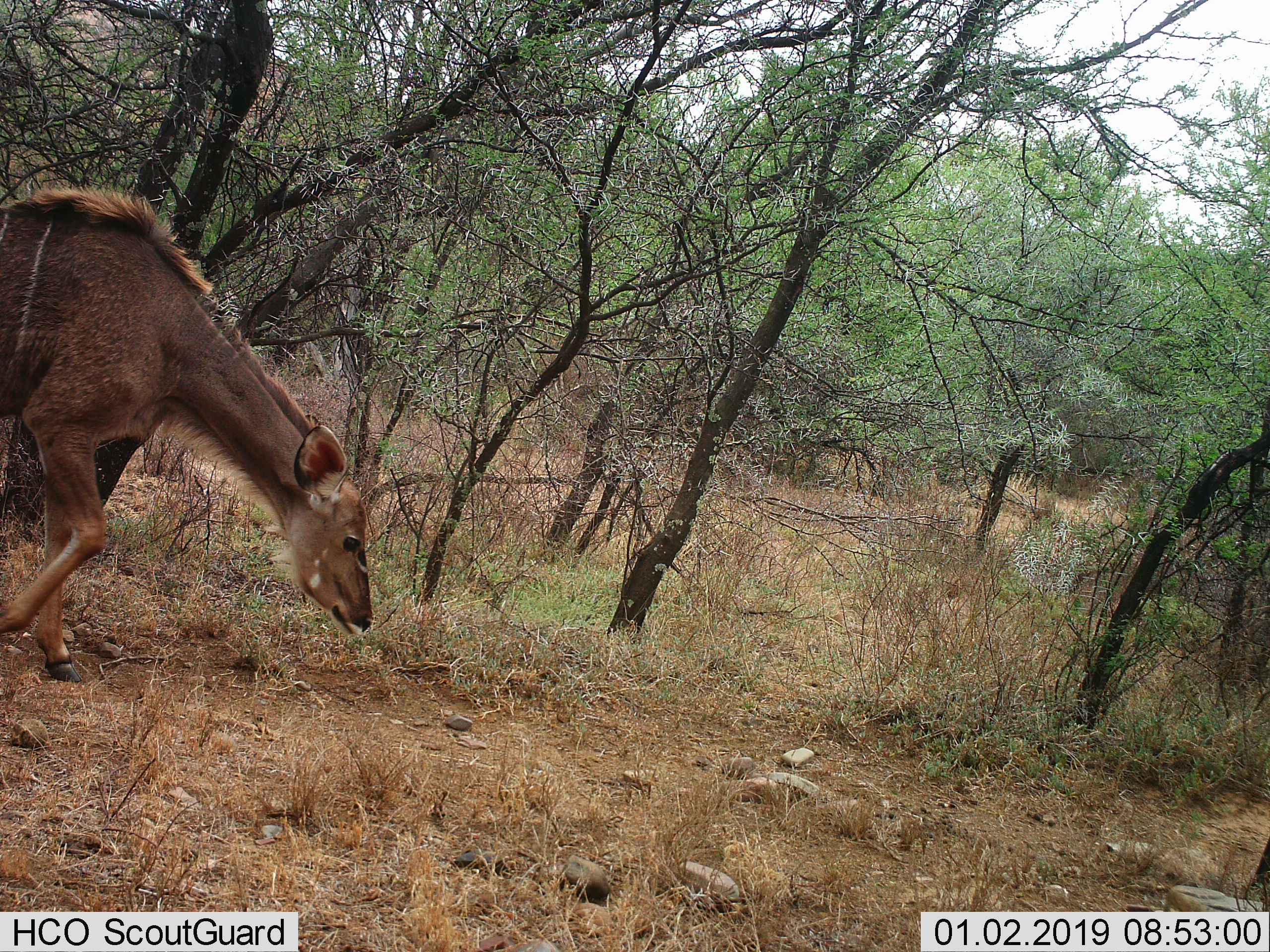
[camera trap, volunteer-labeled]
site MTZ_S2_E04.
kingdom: Animalia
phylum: Chordata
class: Mammalia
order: Artiodactyla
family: Bovidae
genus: Tragelaphus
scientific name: Tragelaphus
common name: kudu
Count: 1.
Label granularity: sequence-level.